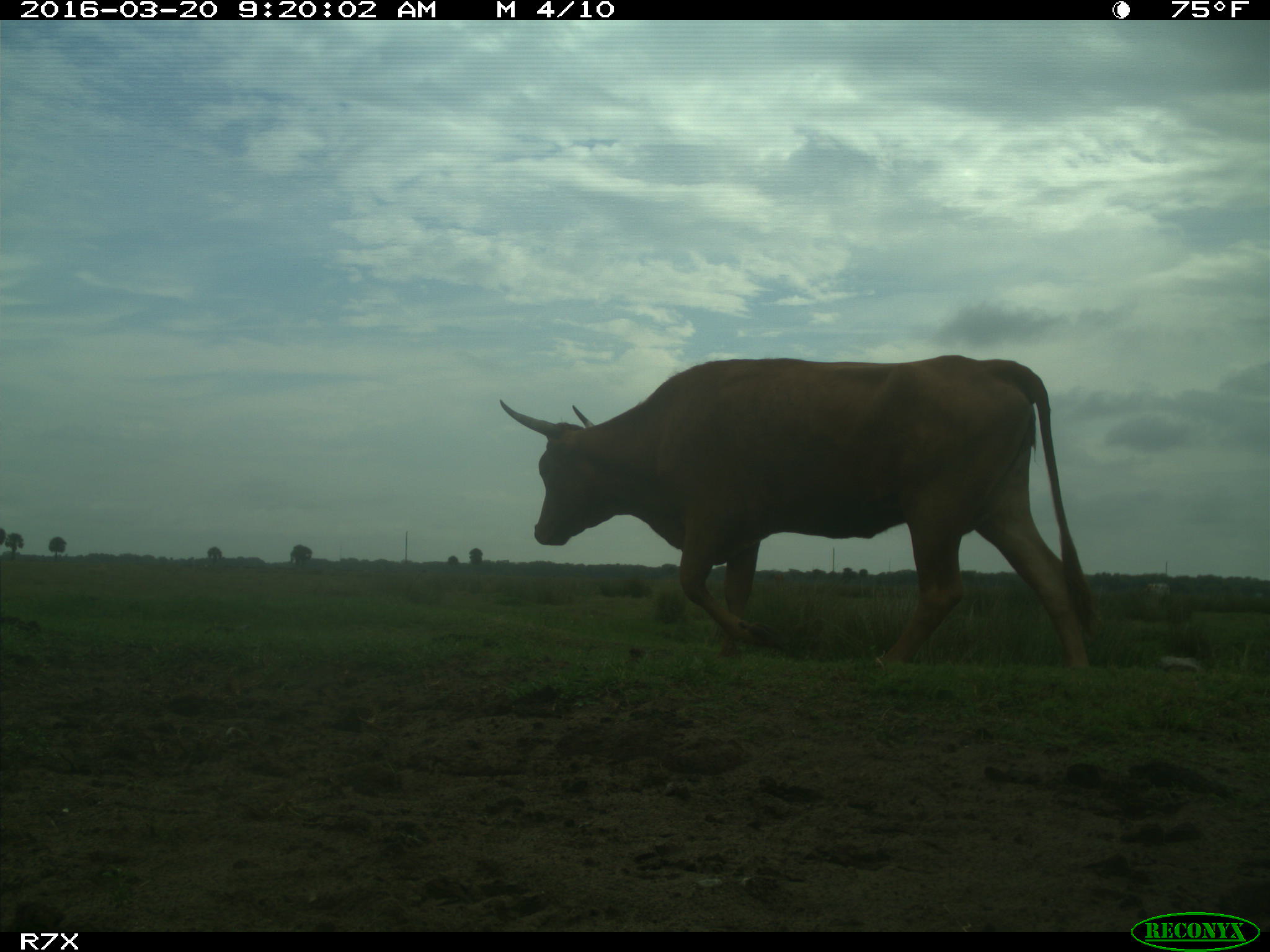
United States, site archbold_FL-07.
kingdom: Animalia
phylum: Chordata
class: Mammalia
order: Artiodactyla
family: Bovidae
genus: Bos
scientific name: Bos taurus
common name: domestic cow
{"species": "Bos taurus (domestic cow)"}